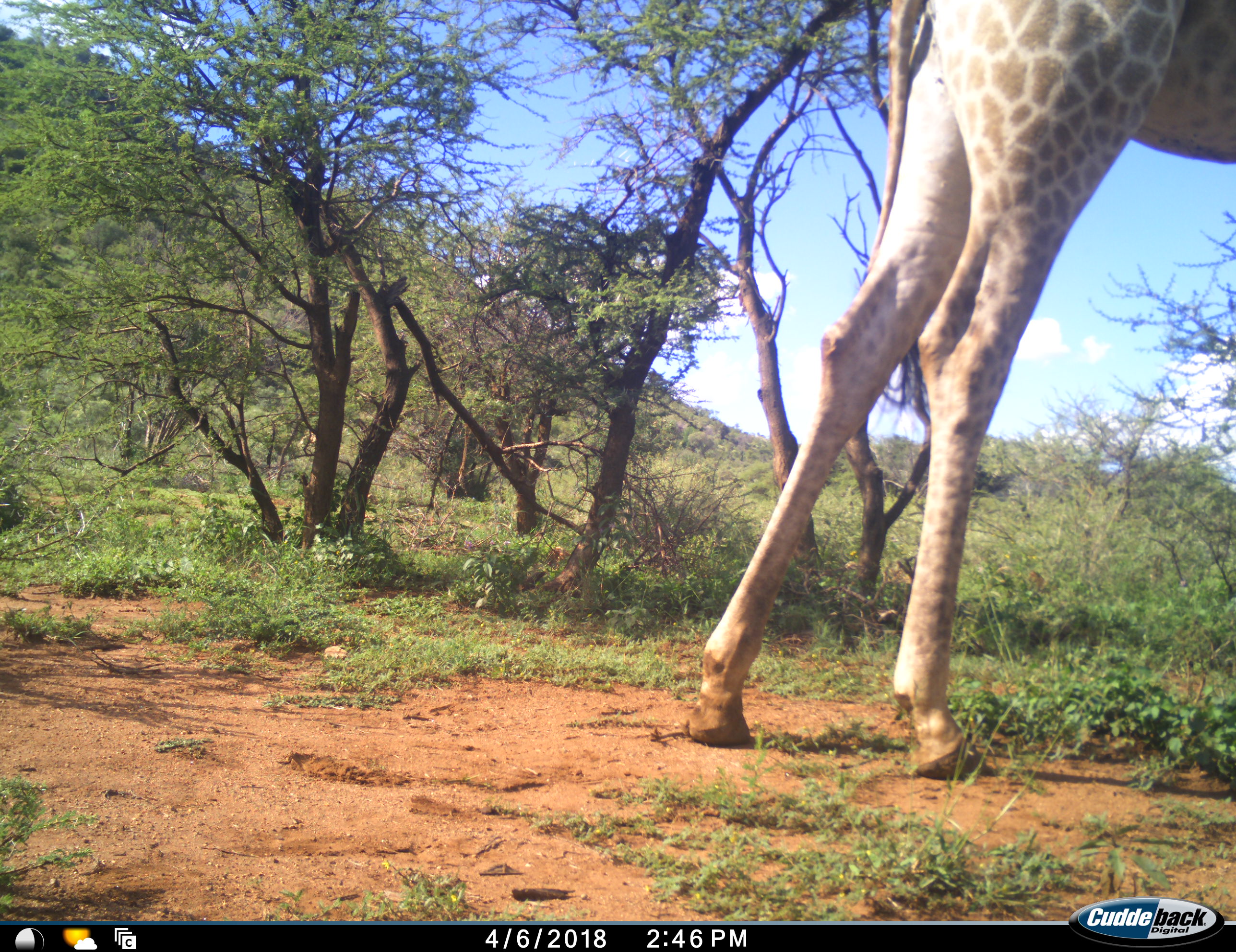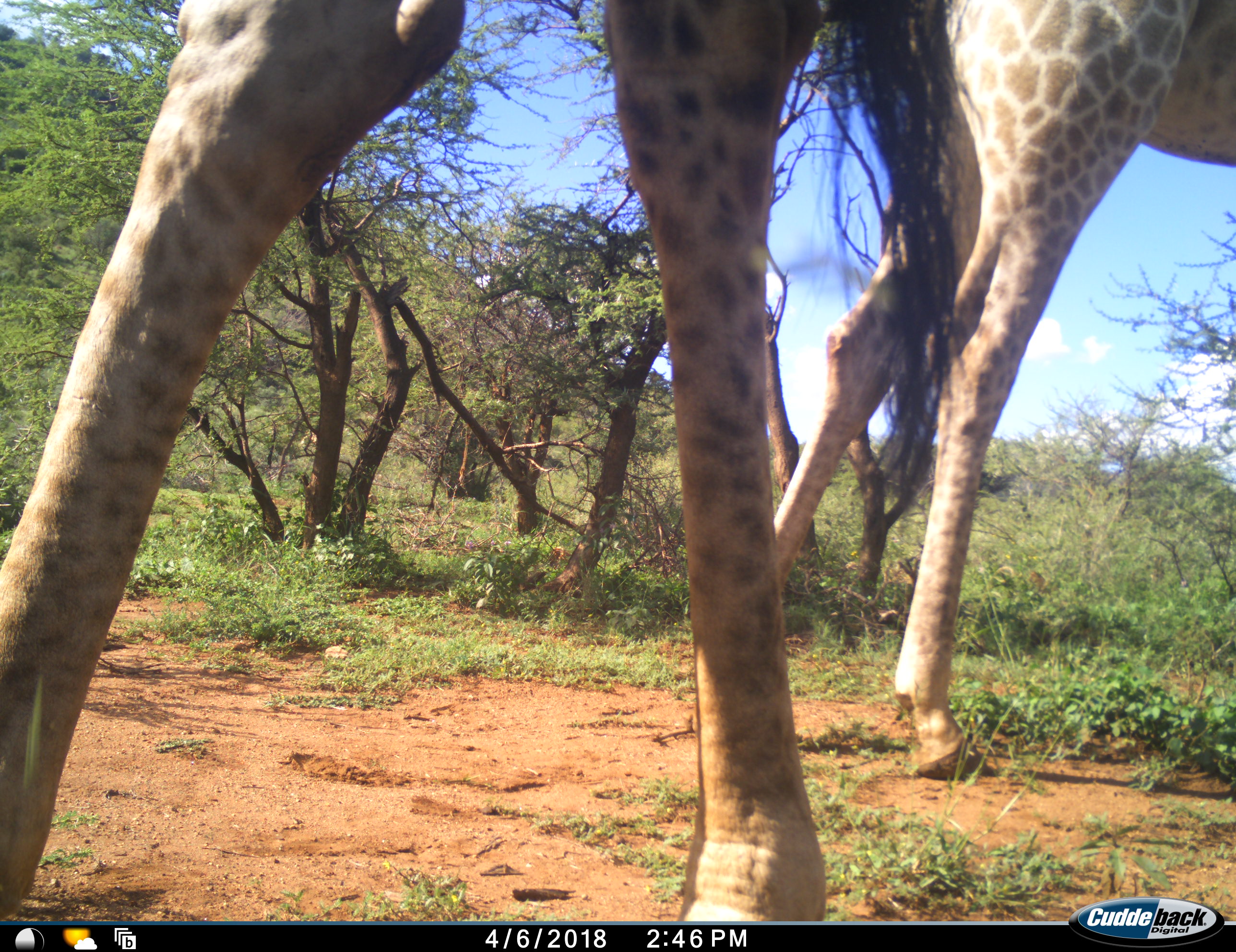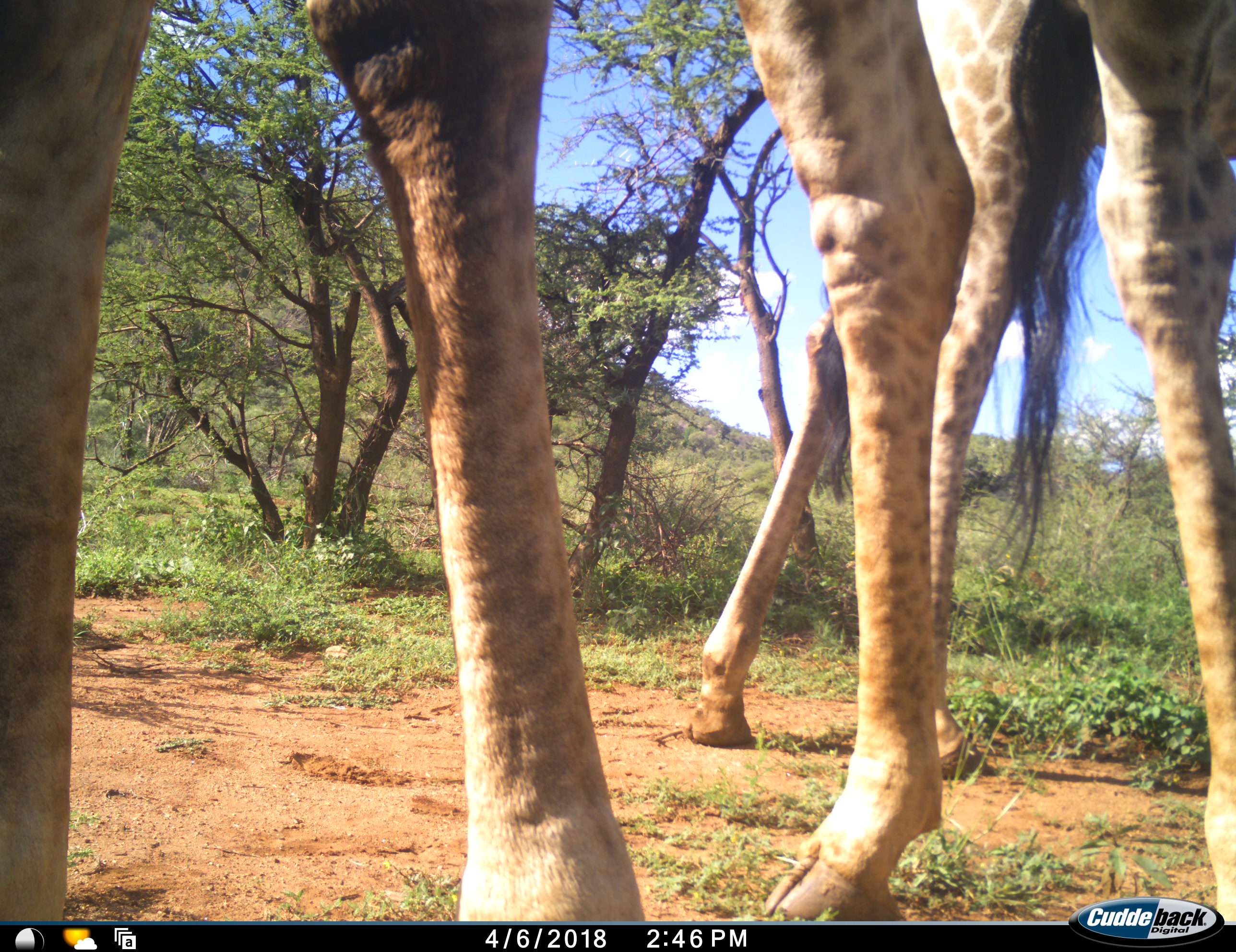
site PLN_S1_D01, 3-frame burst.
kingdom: Animalia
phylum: Chordata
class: Mammalia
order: Artiodactyla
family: Giraffidae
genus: Giraffa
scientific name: Giraffa camelopardalis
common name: giraffe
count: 2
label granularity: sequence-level